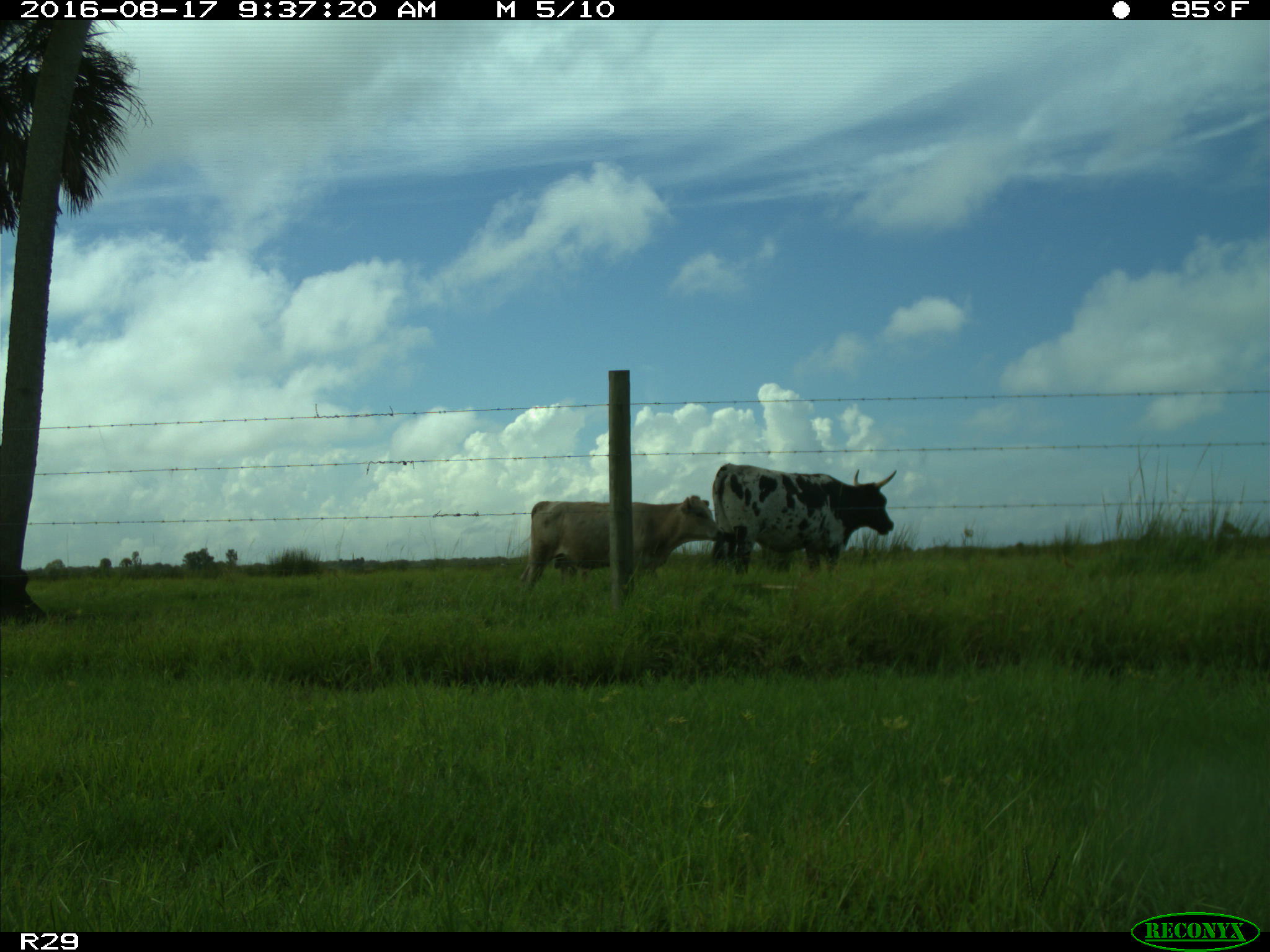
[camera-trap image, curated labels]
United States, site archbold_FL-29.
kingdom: Animalia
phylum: Chordata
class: Mammalia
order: Artiodactyla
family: Bovidae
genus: Bos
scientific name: Bos taurus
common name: domestic cow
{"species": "Bos taurus (domestic cow)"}